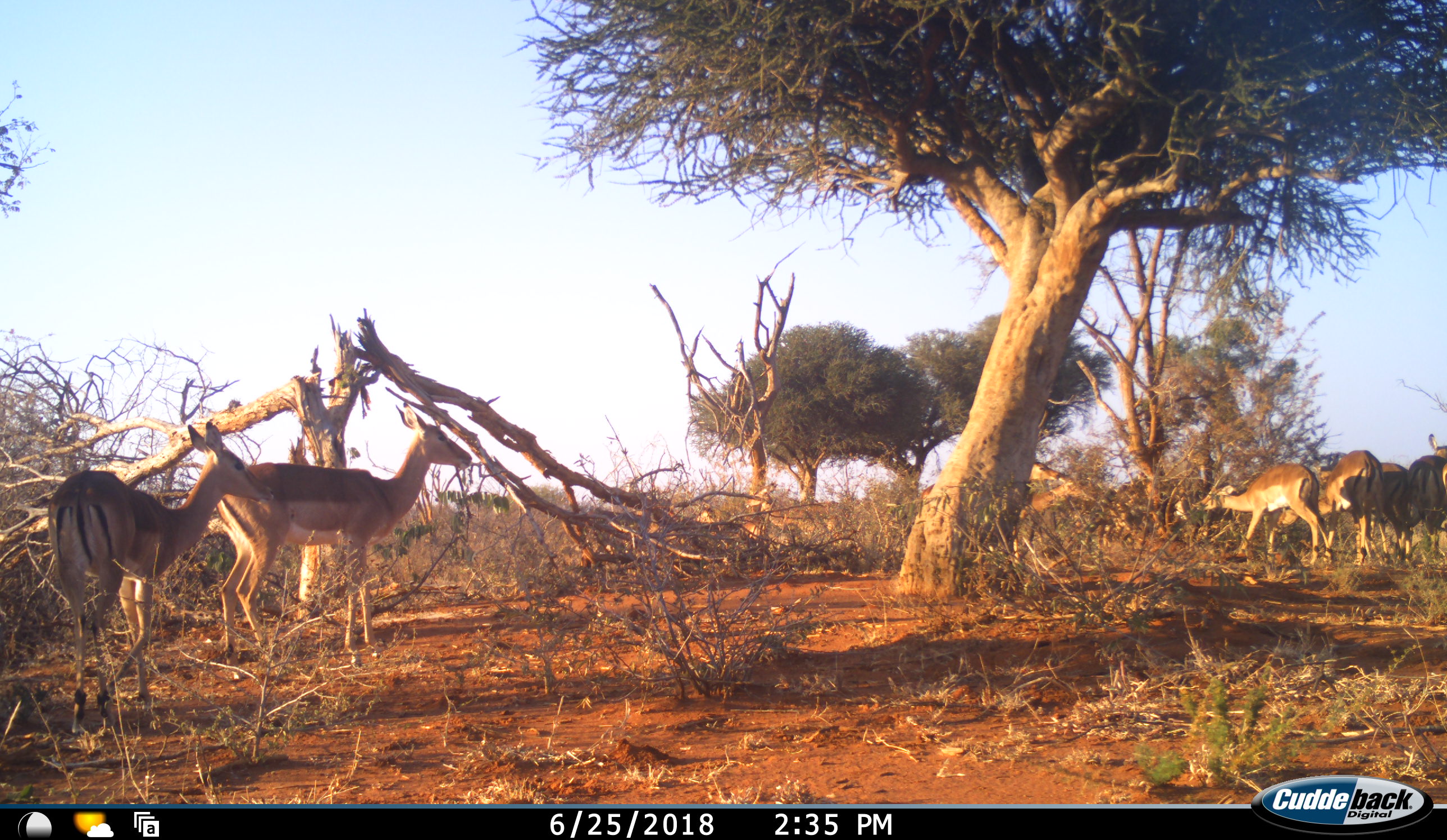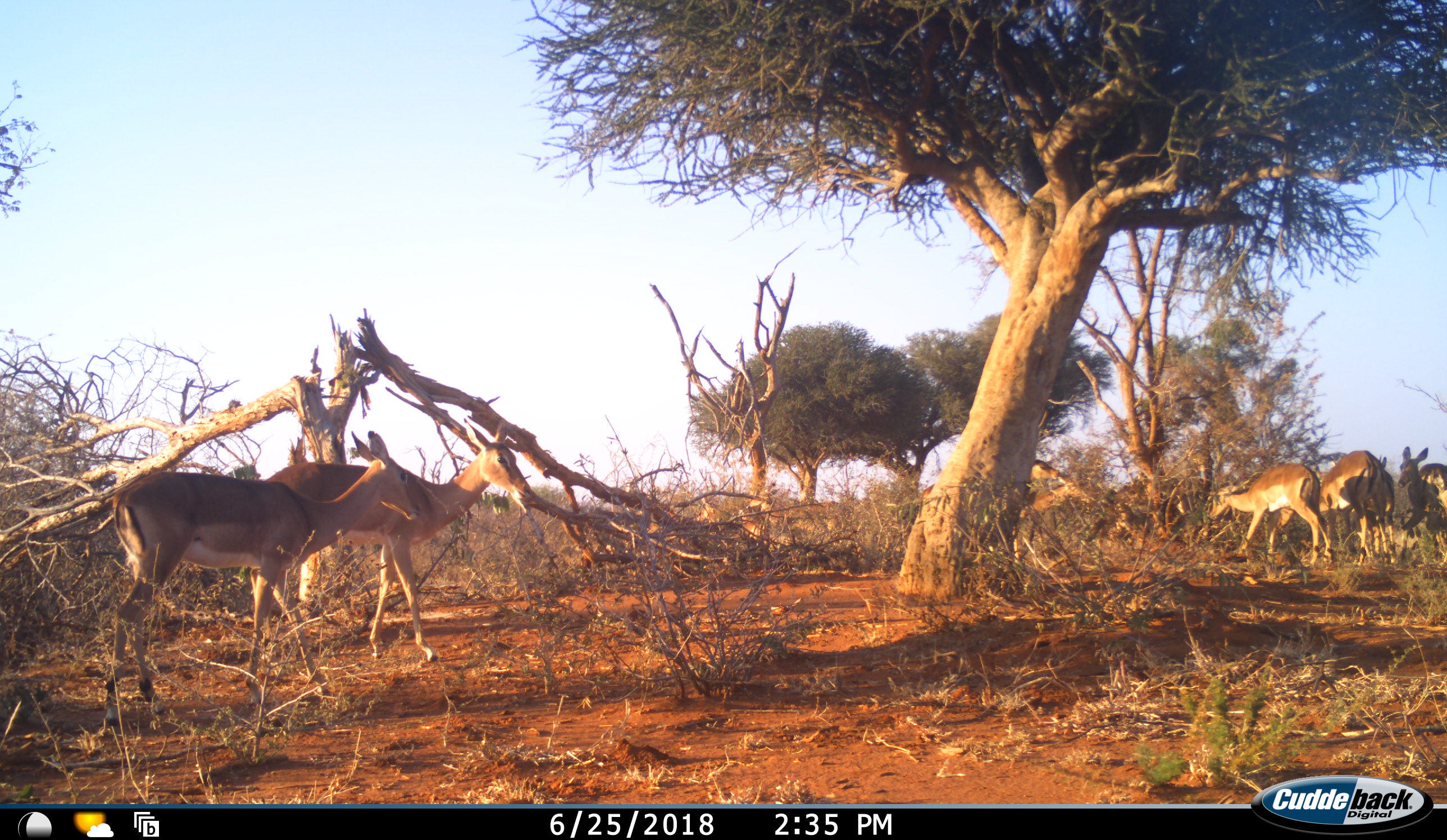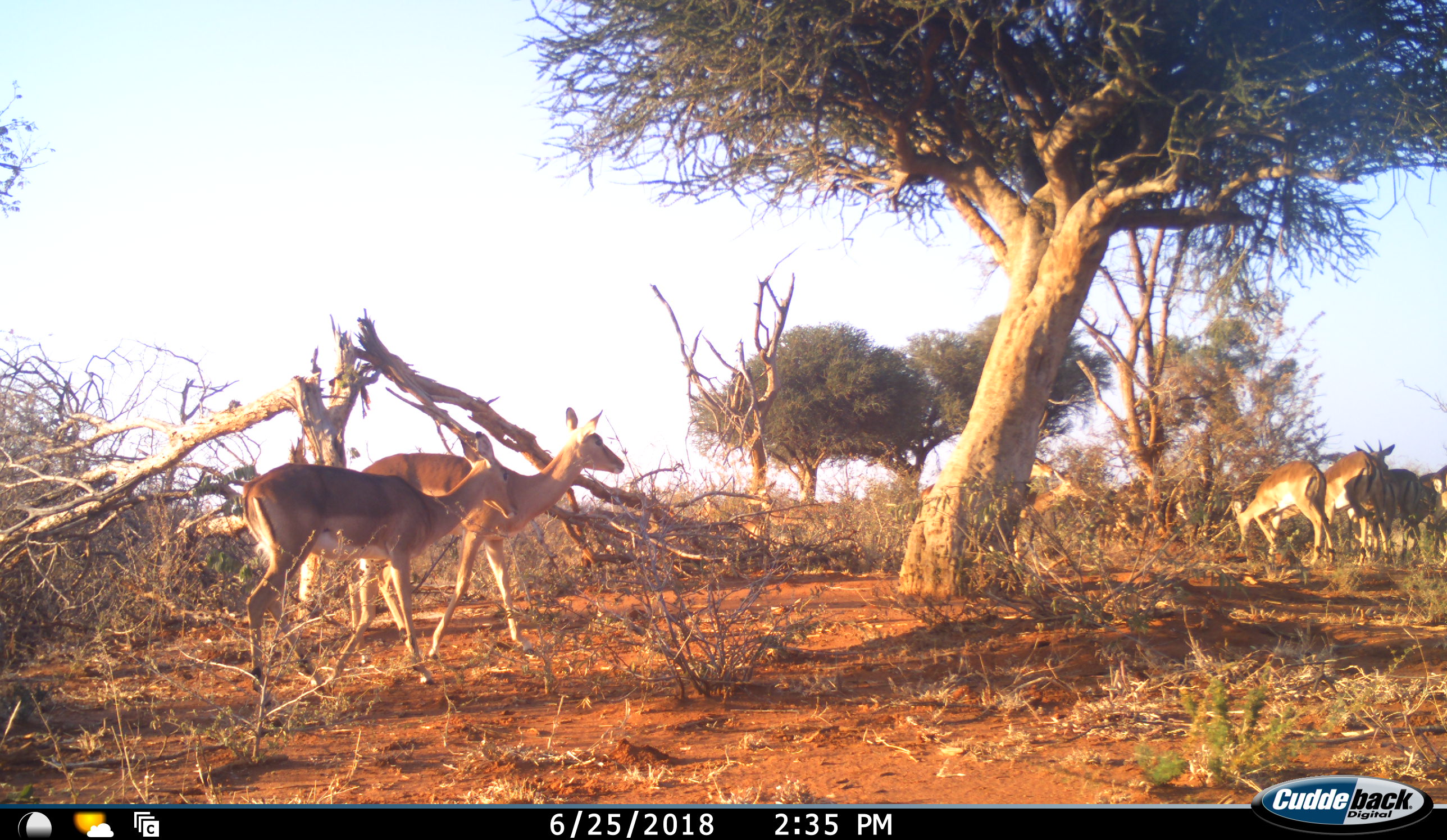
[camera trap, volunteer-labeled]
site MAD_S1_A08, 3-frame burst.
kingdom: Animalia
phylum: Chordata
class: Mammalia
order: Artiodactyla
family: Bovidae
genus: Aepyceros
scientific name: Aepyceros melampus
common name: impala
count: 6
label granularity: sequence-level